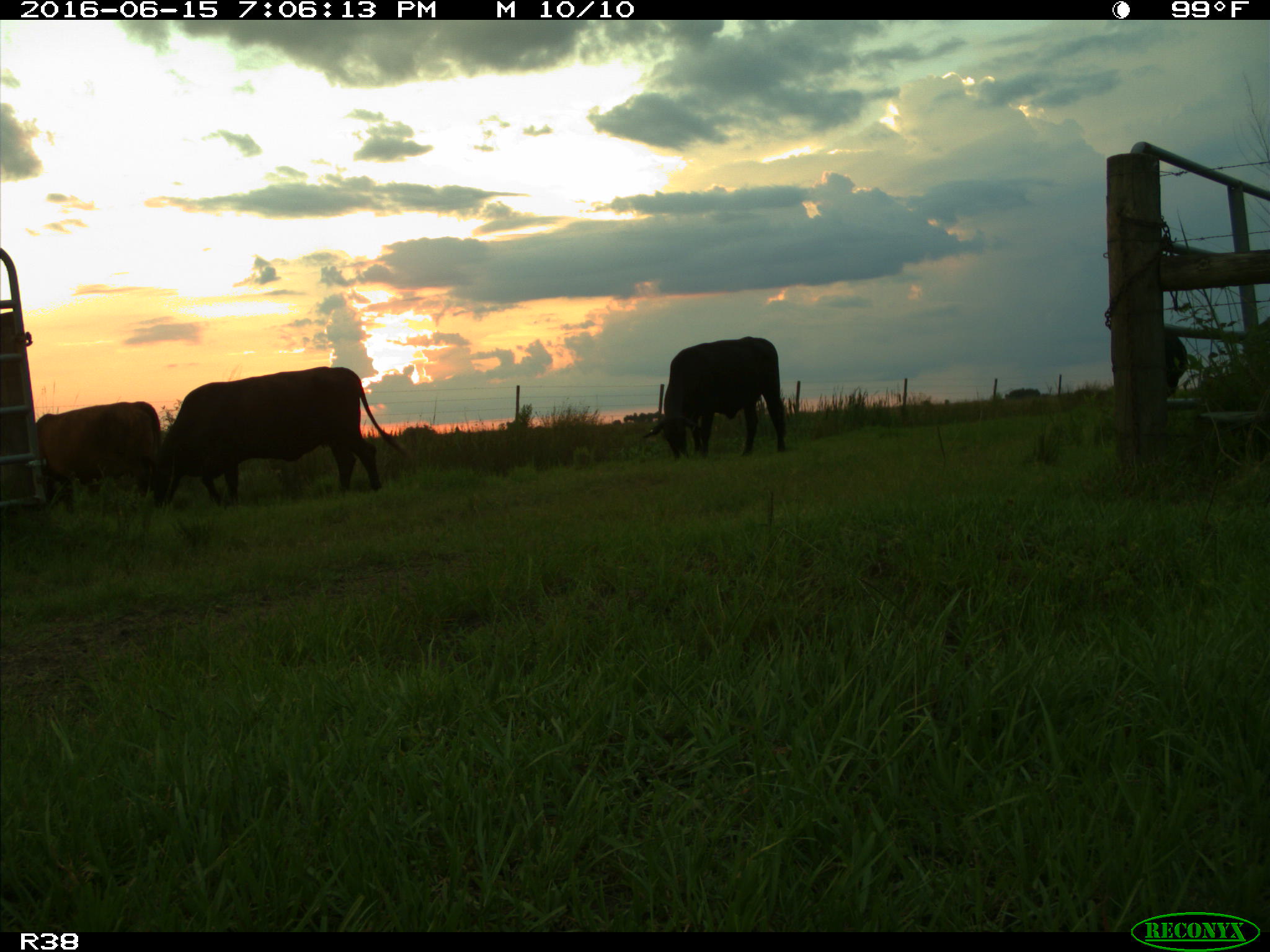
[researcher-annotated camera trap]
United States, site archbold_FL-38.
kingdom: Animalia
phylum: Chordata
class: Mammalia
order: Artiodactyla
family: Bovidae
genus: Bos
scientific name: Bos taurus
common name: domestic cow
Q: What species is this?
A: Bos taurus (domestic cow).